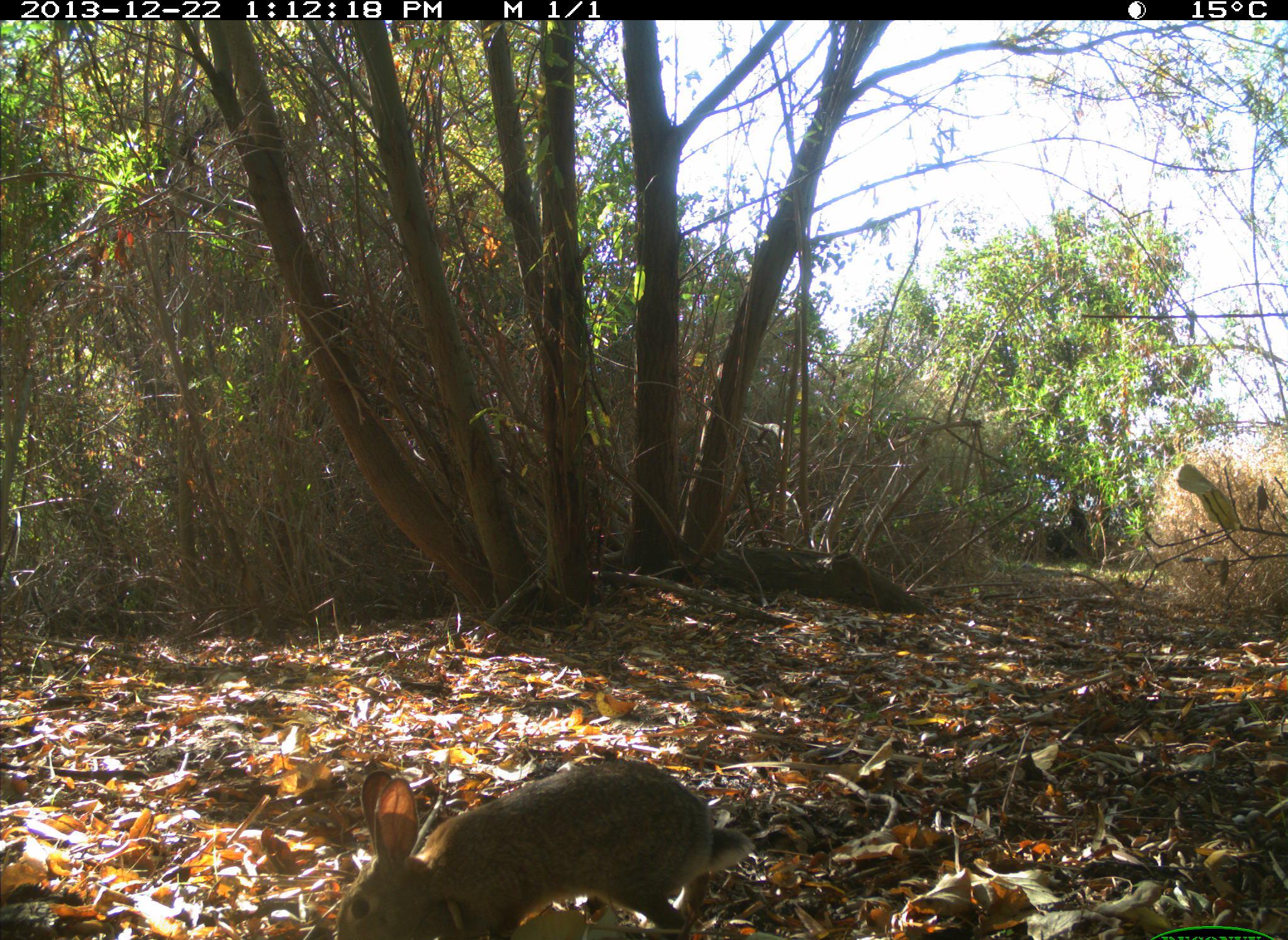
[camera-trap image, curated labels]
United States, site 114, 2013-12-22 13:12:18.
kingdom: Animalia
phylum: Chordata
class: Mammalia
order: Lagomorpha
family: Leporidae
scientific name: Leporidae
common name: rabbits and hares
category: rabbit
Rabbit (rabbits and hares) (Leporidae).